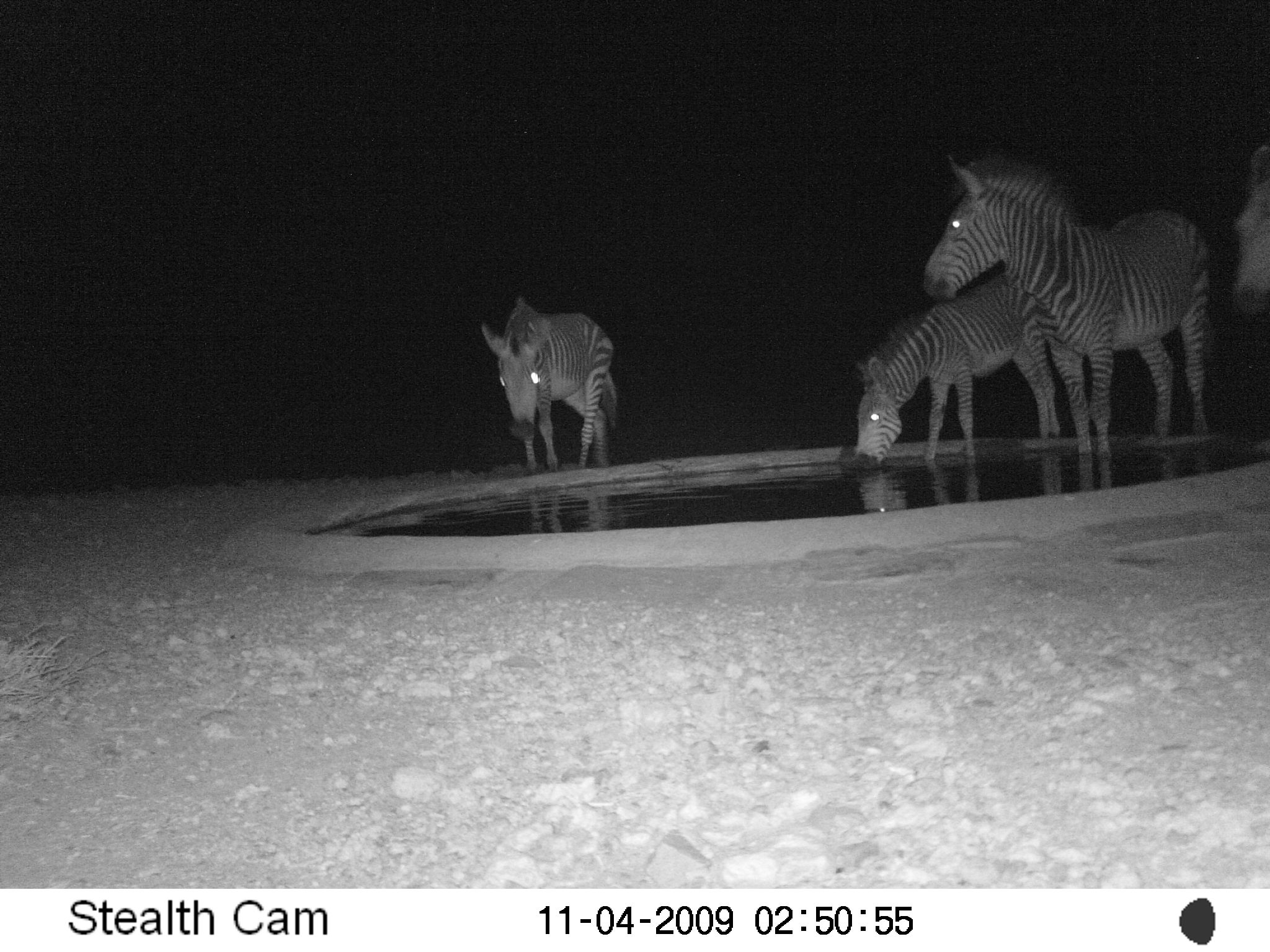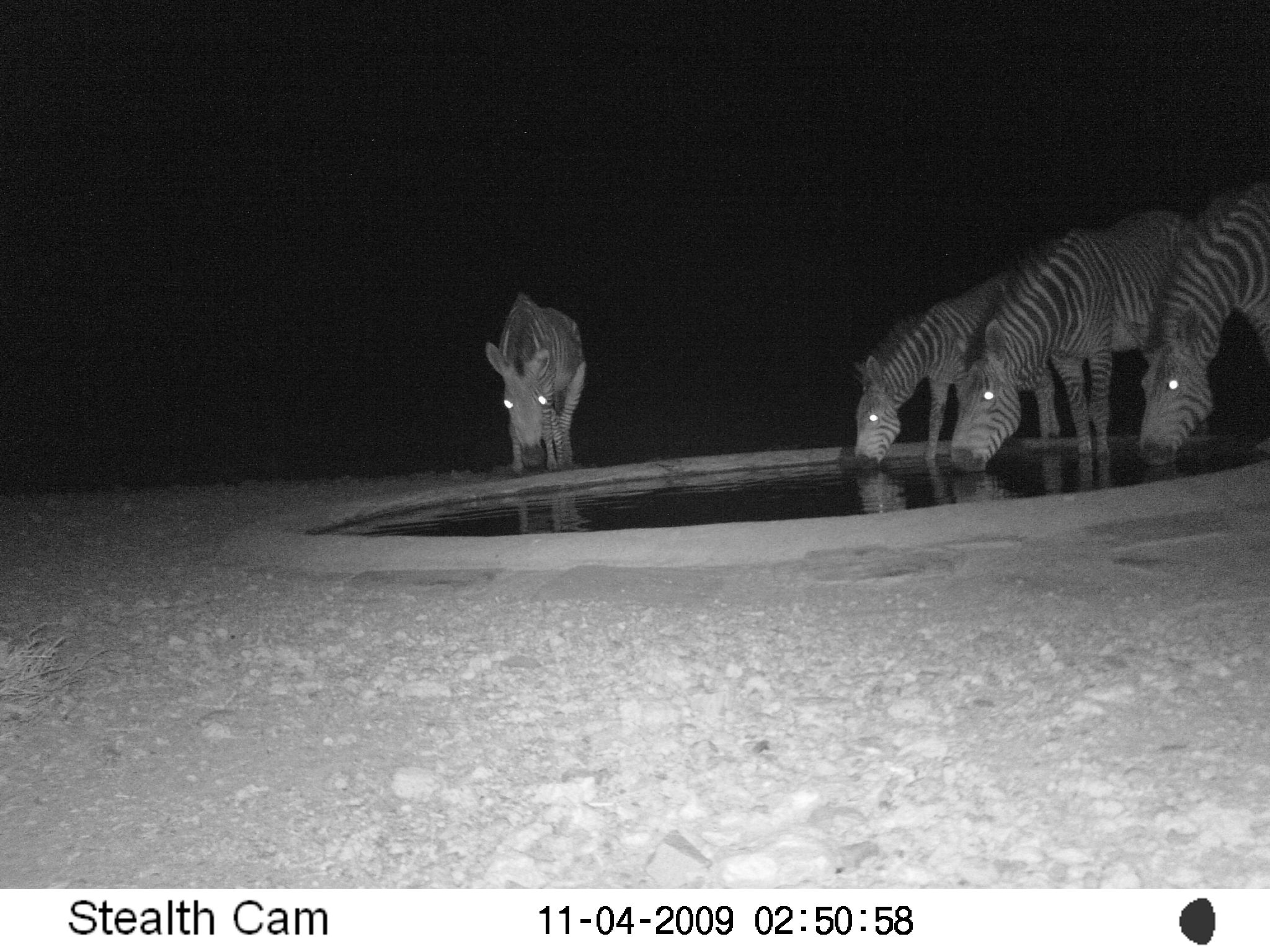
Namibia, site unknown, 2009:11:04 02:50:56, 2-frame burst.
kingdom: Animalia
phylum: Chordata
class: Mammalia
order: Perissodactyla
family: Equidae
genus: Equus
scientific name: Equus zebra hartmannae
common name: hartmann's mountain zebra